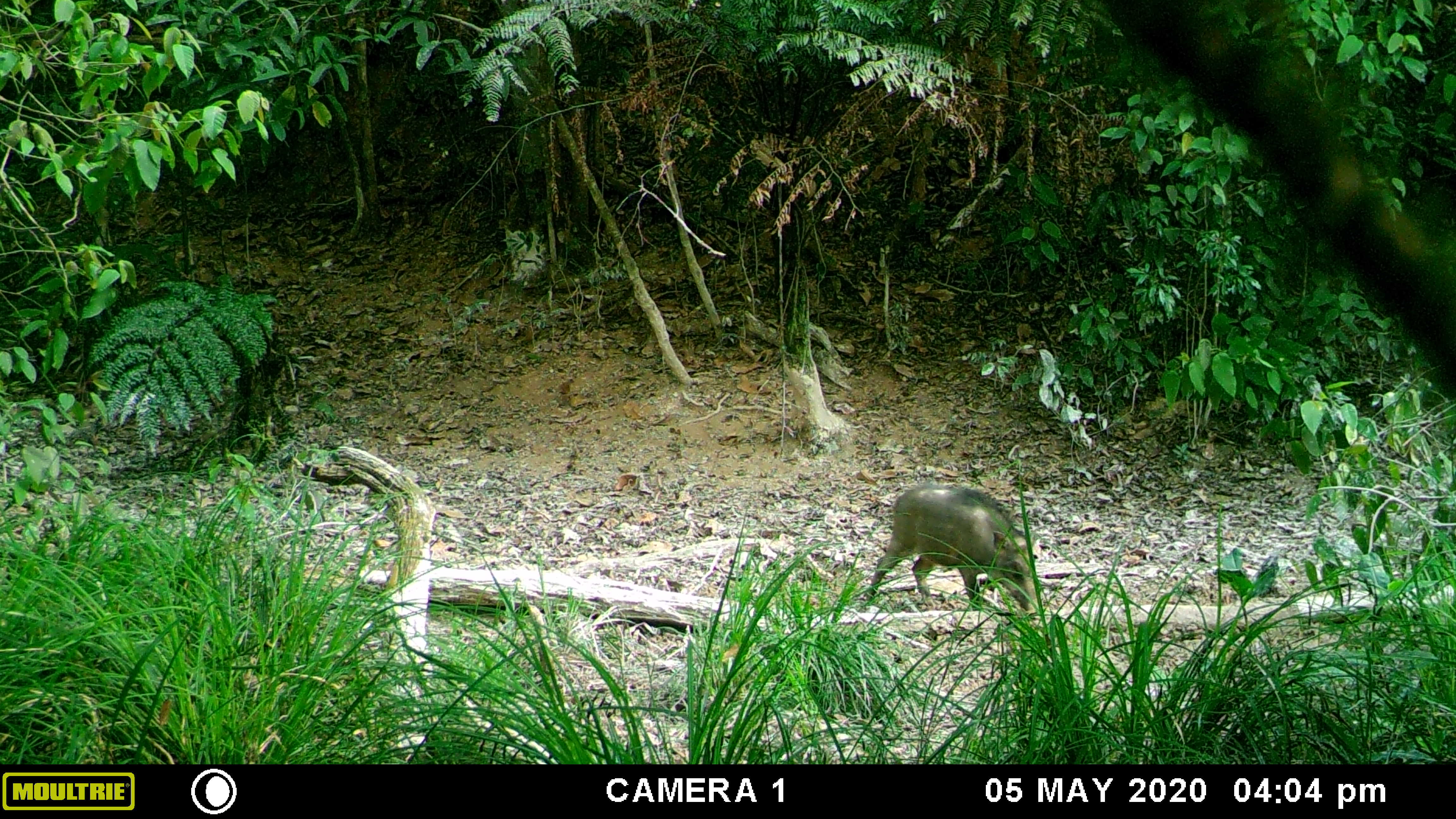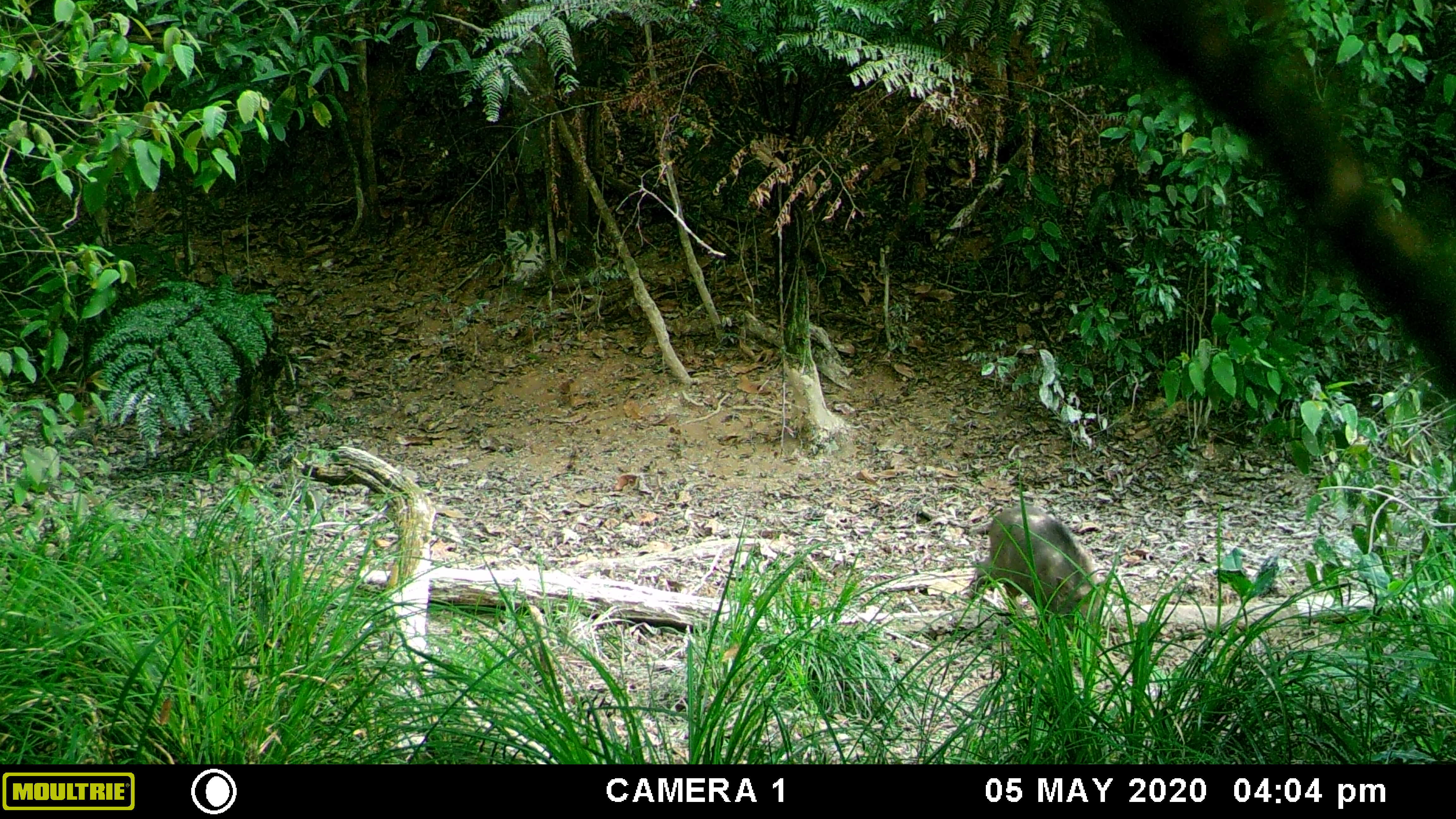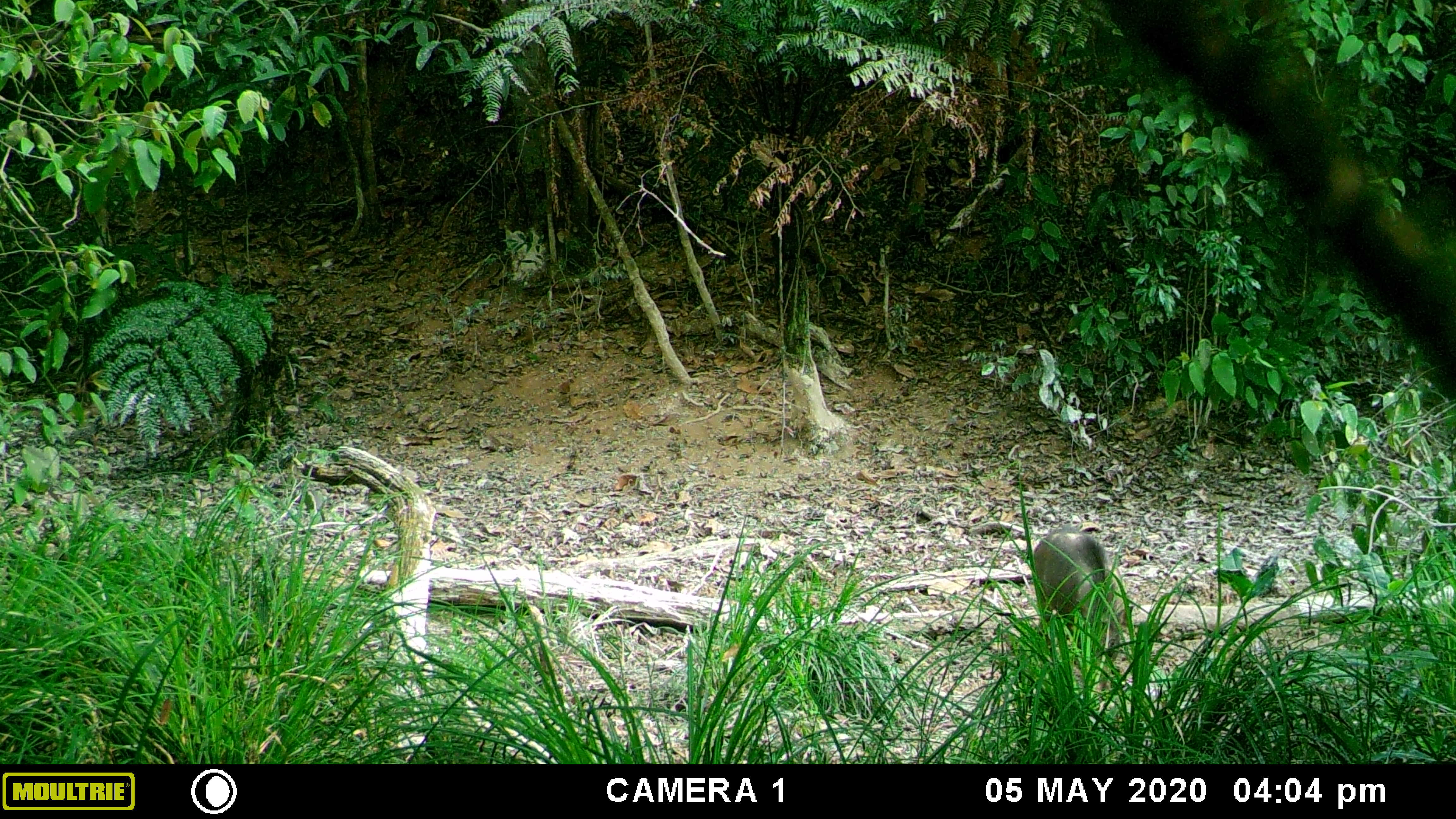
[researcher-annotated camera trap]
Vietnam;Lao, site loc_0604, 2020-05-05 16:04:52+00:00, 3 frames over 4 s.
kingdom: Animalia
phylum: Chordata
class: Mammalia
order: Artiodactyla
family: Suidae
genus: Sus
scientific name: Sus scrofa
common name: eurasian wild pig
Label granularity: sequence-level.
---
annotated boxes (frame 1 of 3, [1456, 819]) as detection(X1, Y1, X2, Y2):
eurasian wild pig: detection(862, 481, 1038, 619)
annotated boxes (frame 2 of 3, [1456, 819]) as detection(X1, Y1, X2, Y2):
eurasian wild pig: detection(967, 505, 1106, 650)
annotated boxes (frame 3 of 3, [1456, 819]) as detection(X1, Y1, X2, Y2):
eurasian wild pig: detection(1027, 523, 1135, 692)